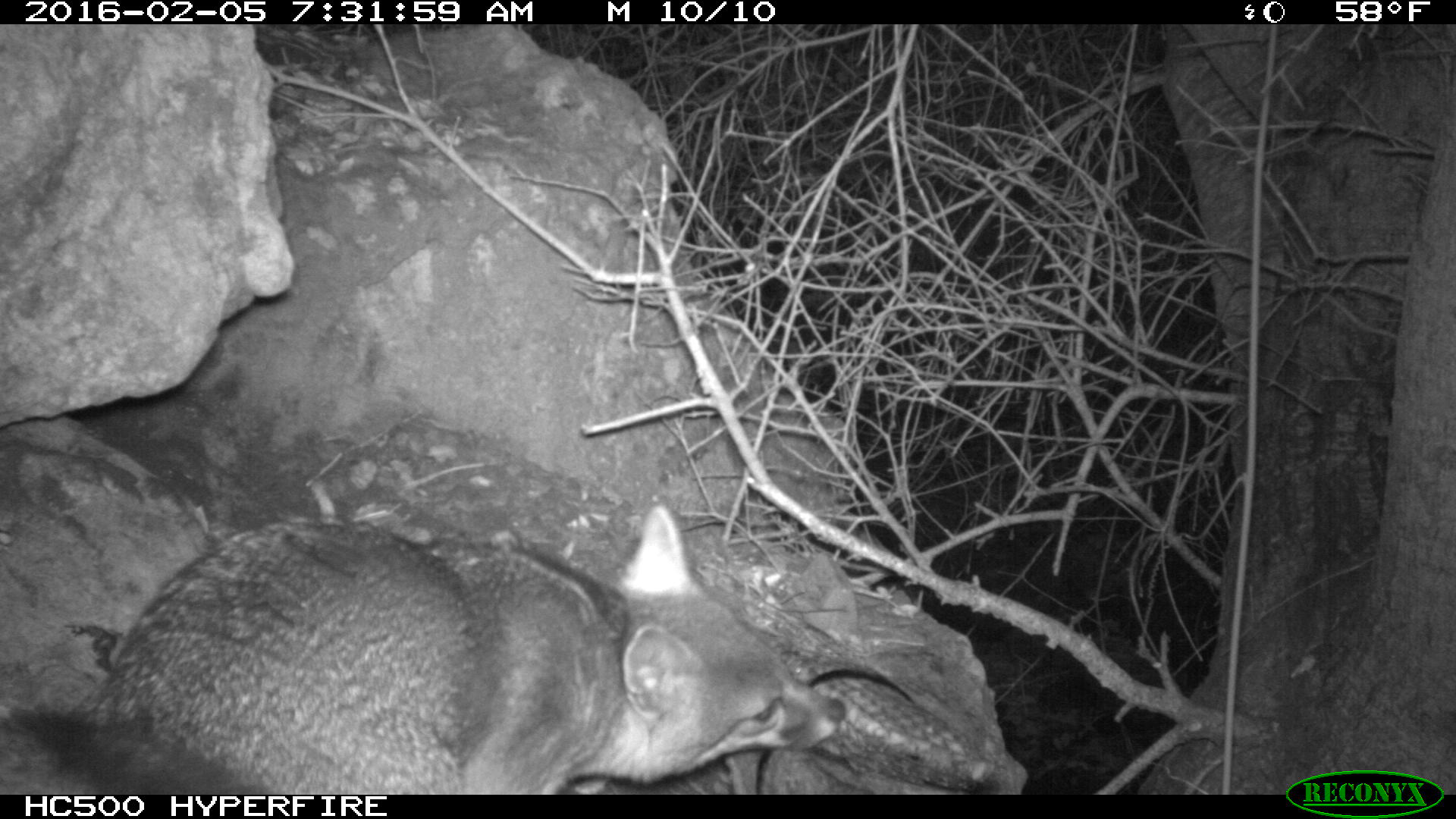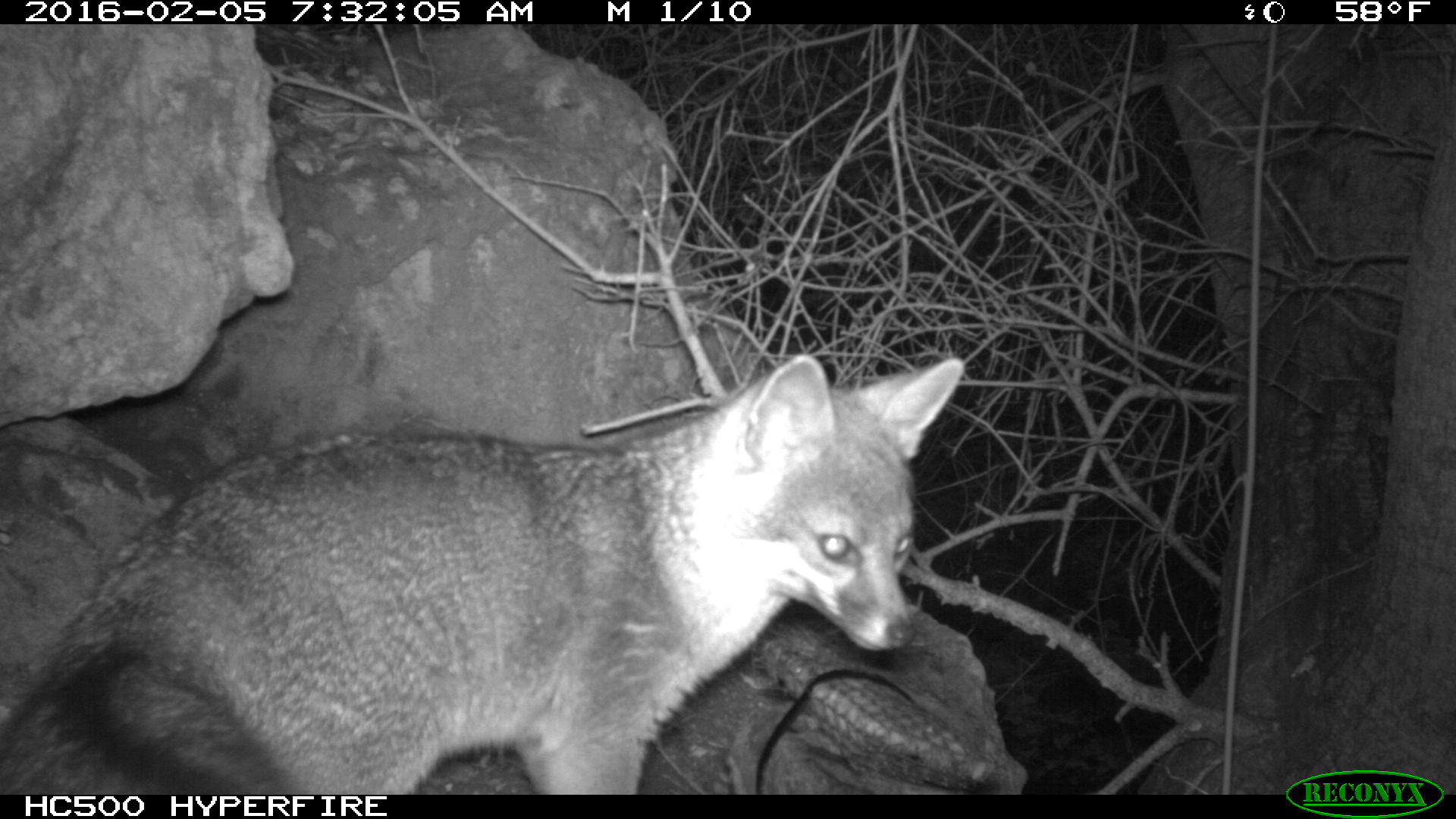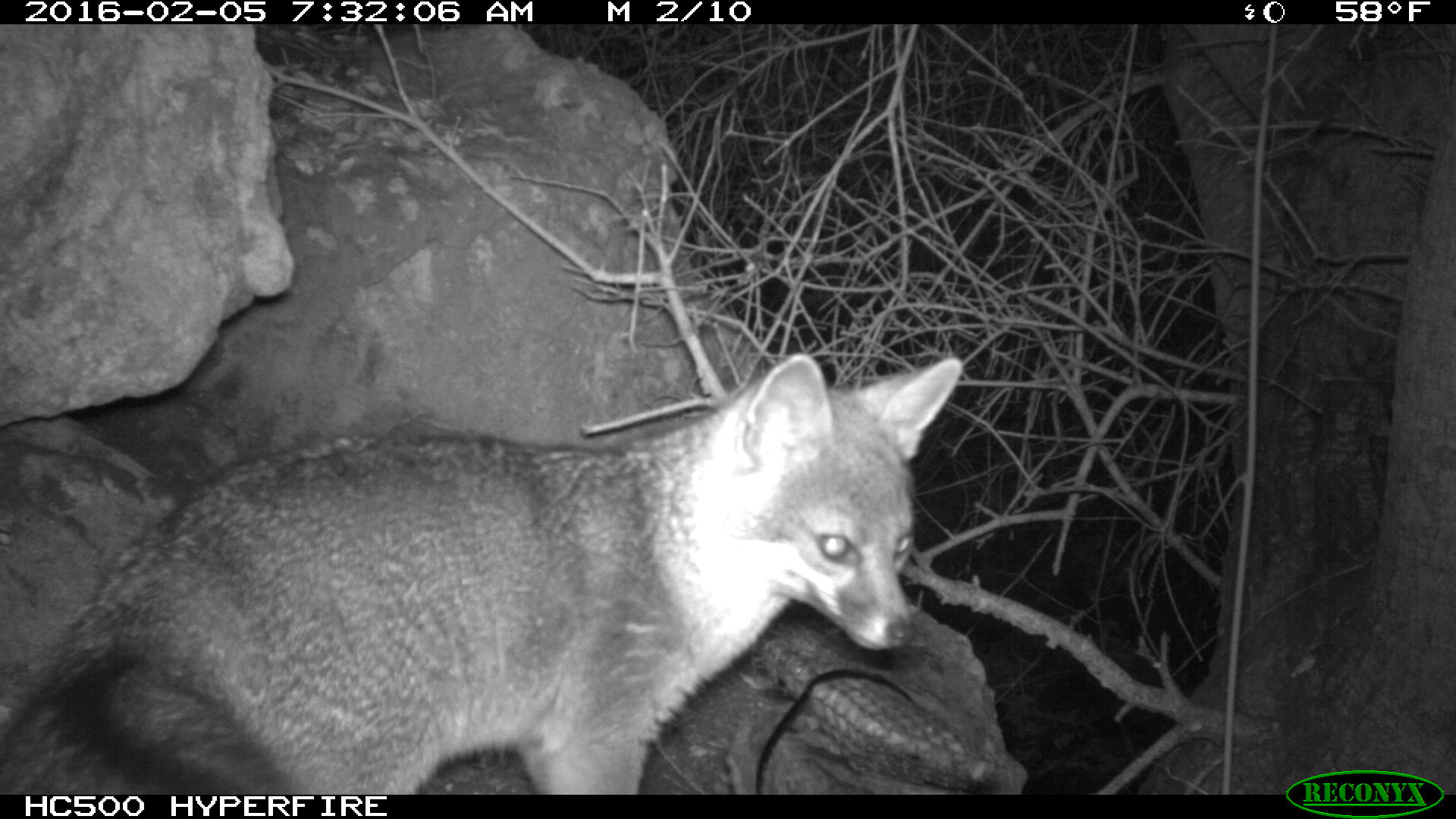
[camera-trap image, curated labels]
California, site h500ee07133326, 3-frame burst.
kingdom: Animalia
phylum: Chordata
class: Mammalia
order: Carnivora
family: Canidae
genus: Urocyon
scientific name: Urocyon littoralis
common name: island fox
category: fox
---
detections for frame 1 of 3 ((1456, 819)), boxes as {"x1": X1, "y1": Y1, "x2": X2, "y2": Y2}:
fox: {"x1": 0, "y1": 502, "x2": 849, "y2": 793}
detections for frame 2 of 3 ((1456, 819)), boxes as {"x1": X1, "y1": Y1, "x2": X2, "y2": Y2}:
fox: {"x1": 0, "y1": 350, "x2": 963, "y2": 792}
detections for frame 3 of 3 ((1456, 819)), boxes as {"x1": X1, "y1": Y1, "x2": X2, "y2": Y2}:
fox: {"x1": 0, "y1": 350, "x2": 965, "y2": 793}